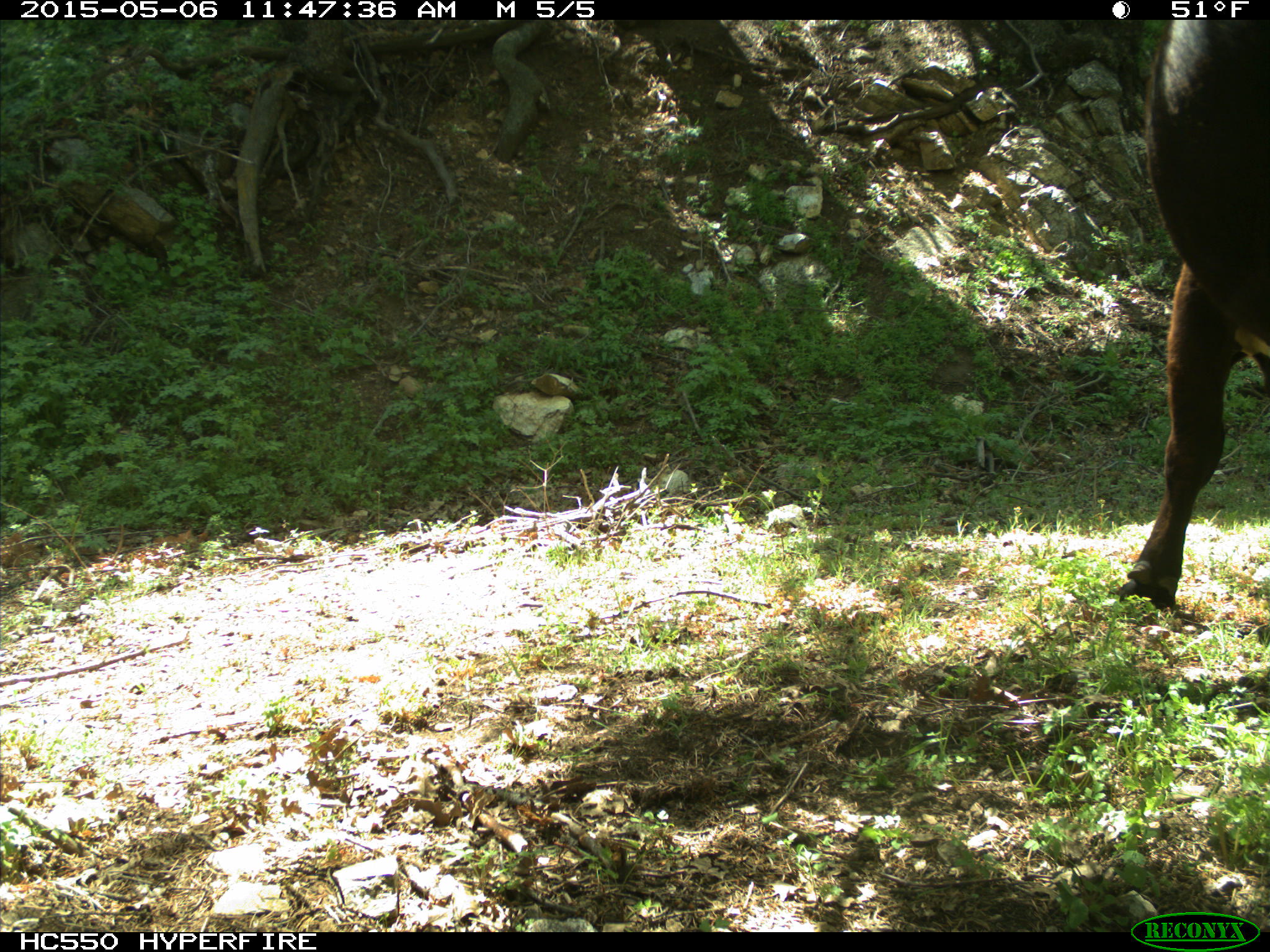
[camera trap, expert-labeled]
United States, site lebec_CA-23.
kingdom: Animalia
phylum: Chordata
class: Mammalia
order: Artiodactyla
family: Bovidae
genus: Bos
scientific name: Bos taurus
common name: domestic cow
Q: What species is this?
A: Bos taurus (domestic cow).